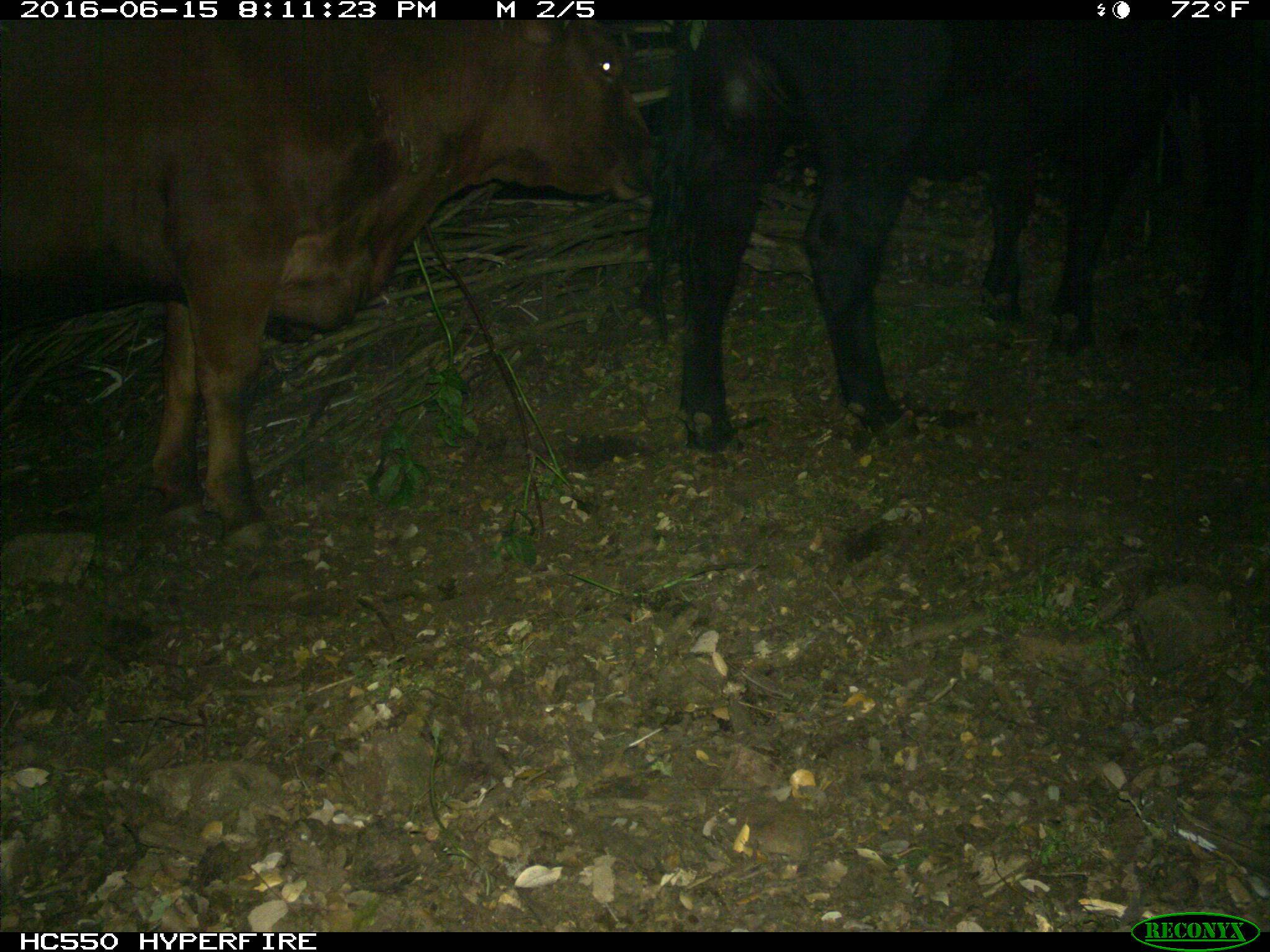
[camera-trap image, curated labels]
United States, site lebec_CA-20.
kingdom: Animalia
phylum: Chordata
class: Mammalia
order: Artiodactyla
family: Bovidae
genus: Bos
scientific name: Bos taurus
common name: domestic cow